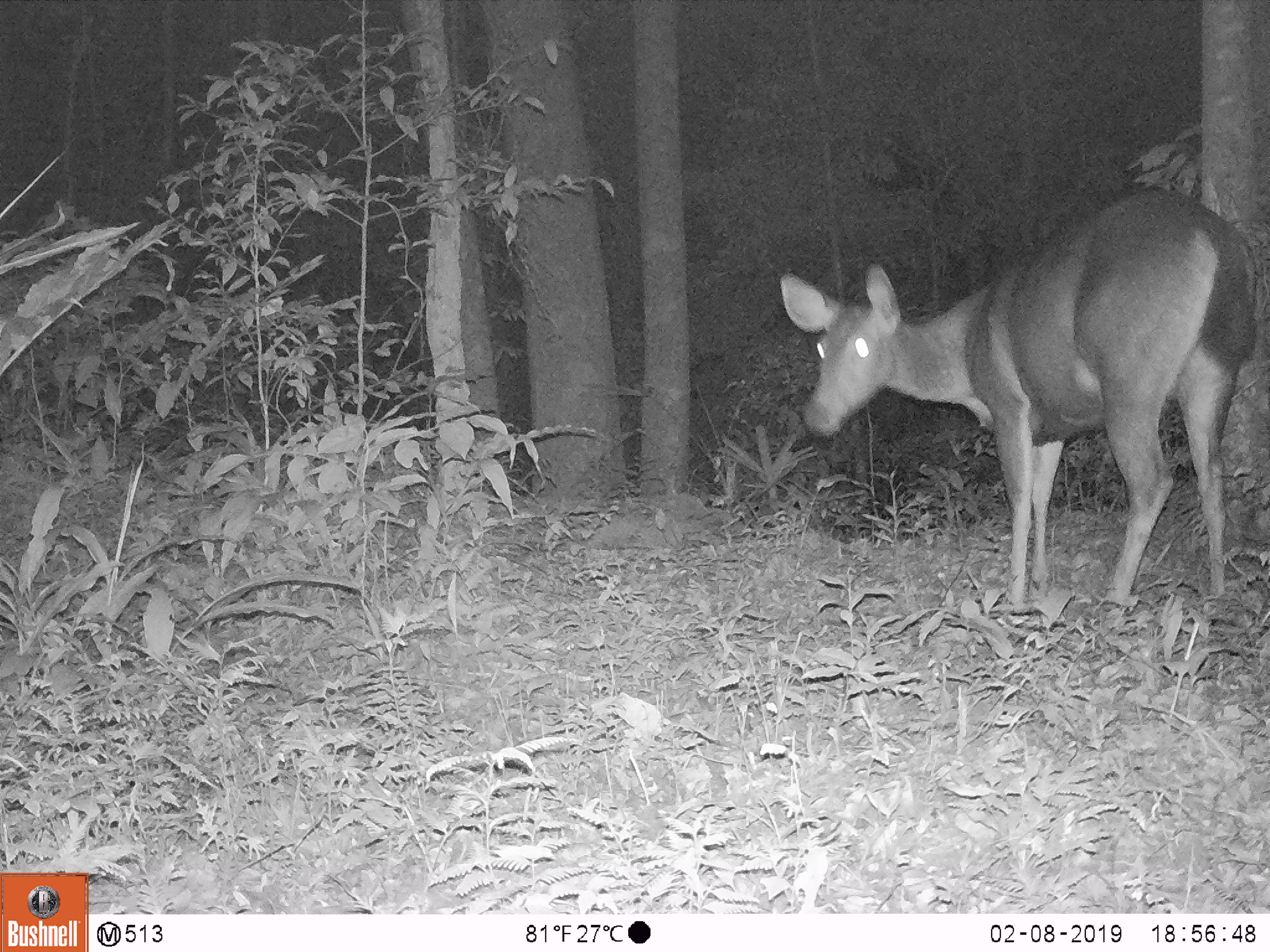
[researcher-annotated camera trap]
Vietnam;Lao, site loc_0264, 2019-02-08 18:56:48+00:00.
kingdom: Animalia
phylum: Chordata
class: Mammalia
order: Artiodactyla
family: Cervidae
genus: Rusa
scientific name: Rusa unicolor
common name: sambar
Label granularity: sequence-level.